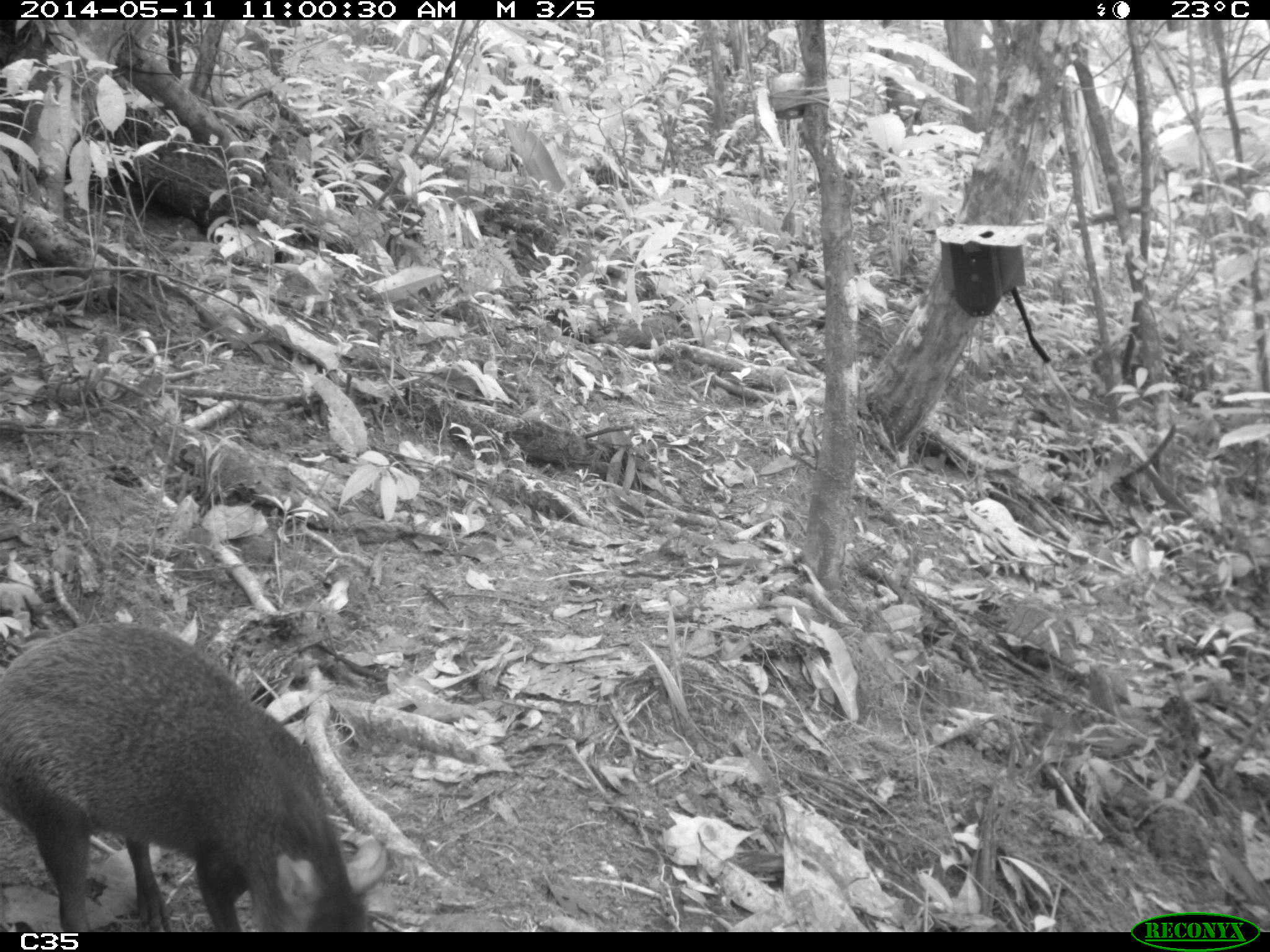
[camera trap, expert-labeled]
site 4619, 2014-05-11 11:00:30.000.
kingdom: Animalia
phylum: Chordata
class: Mammalia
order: Rodentia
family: Dasyproctidae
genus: Dasyprocta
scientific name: Dasyprocta leporina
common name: red-rumped agouti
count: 1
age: adult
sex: male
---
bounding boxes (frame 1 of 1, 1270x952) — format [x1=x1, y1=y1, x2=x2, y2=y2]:
dasyprocta leporina: [x1=0, y1=617, x2=373, y2=931]